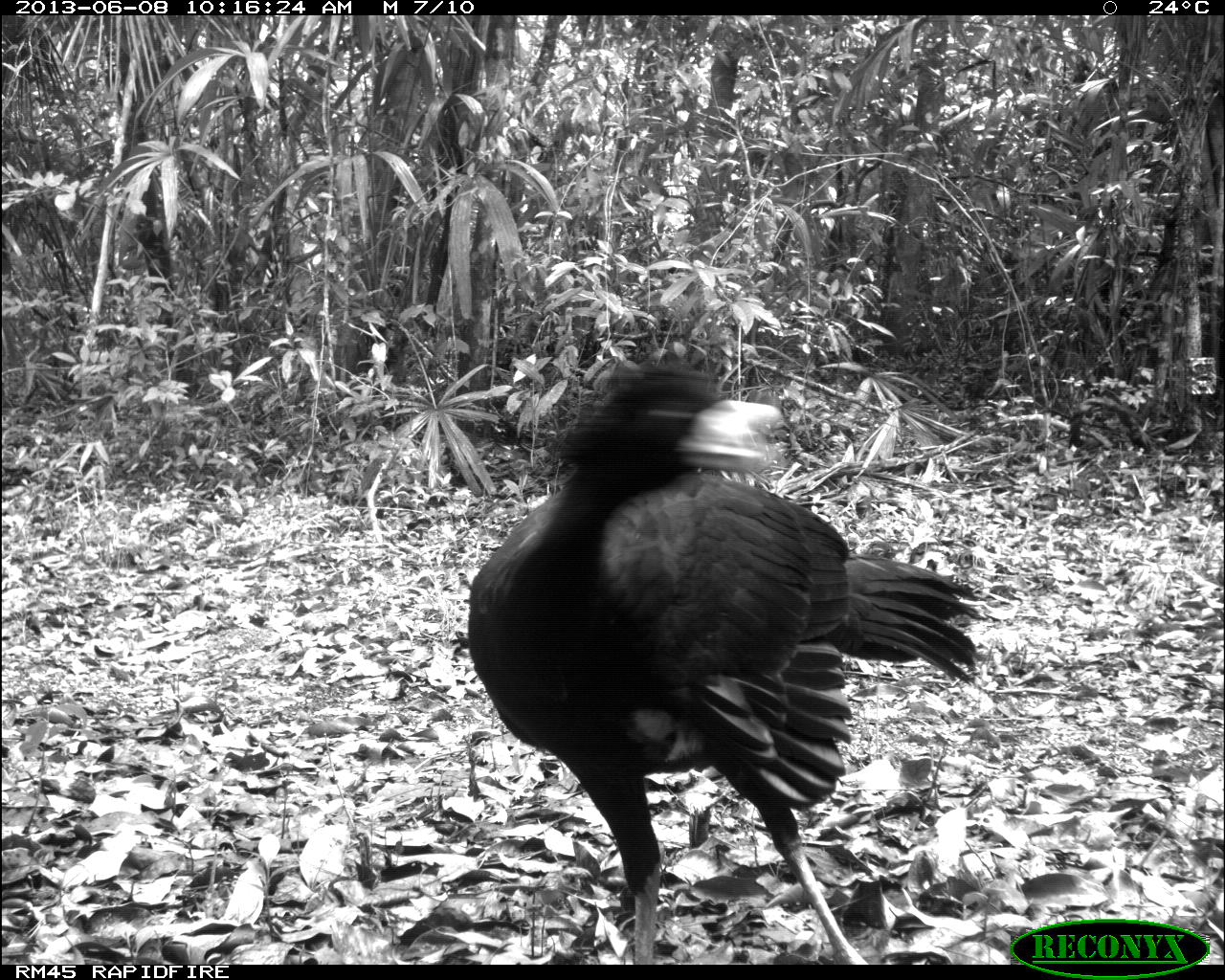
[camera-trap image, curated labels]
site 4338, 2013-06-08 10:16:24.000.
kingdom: Animalia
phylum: Chordata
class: Aves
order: Galliformes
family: Cracidae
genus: Crax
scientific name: Crax rubra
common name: great curassow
Crax rubra (great curassow), count 1, sex male.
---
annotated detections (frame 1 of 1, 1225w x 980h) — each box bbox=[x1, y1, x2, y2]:
crax rubra: bbox=[467, 357, 987, 962]